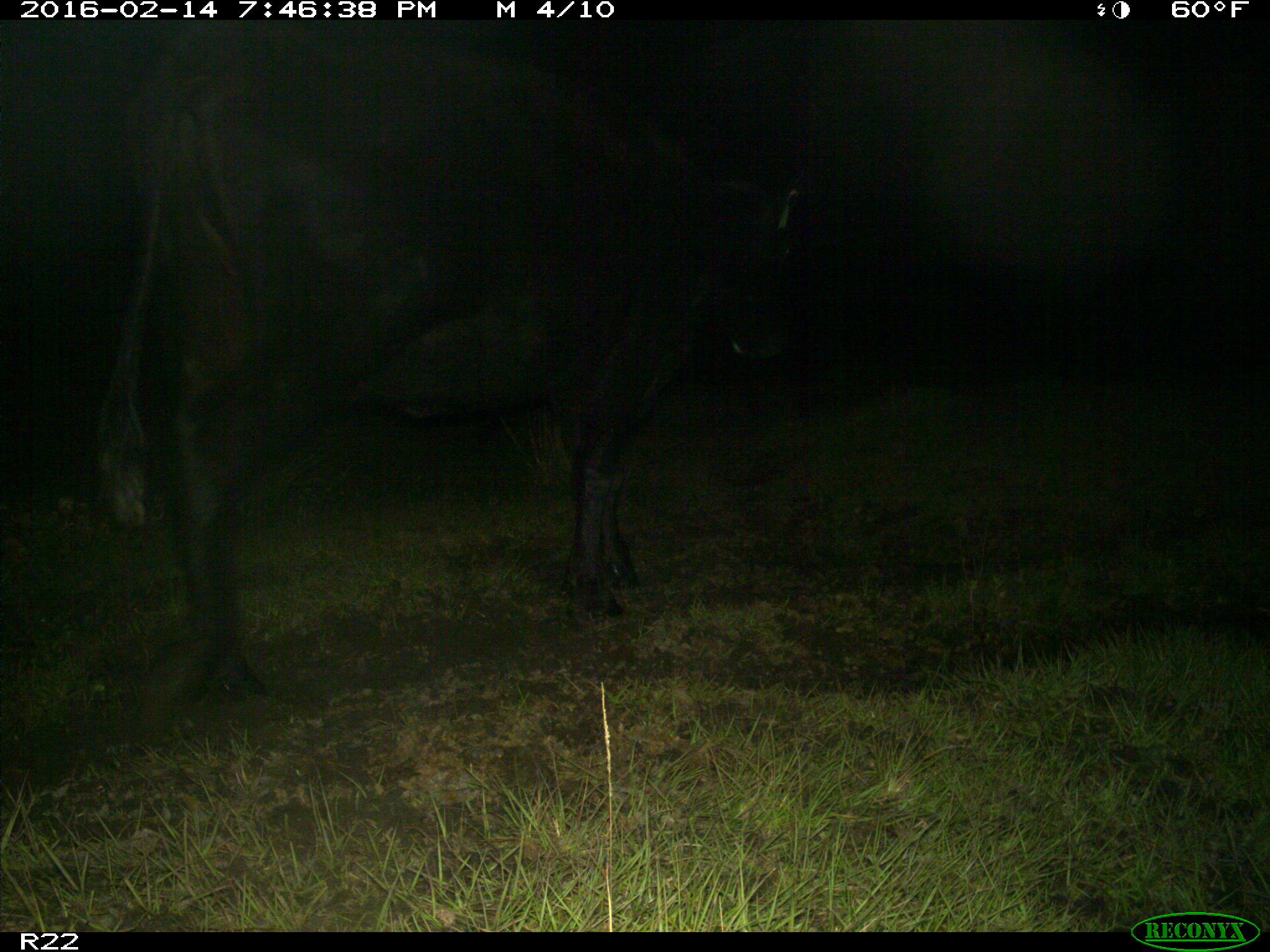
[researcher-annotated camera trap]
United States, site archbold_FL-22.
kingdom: Animalia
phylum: Chordata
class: Mammalia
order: Artiodactyla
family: Bovidae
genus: Bos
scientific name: Bos taurus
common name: domestic cow